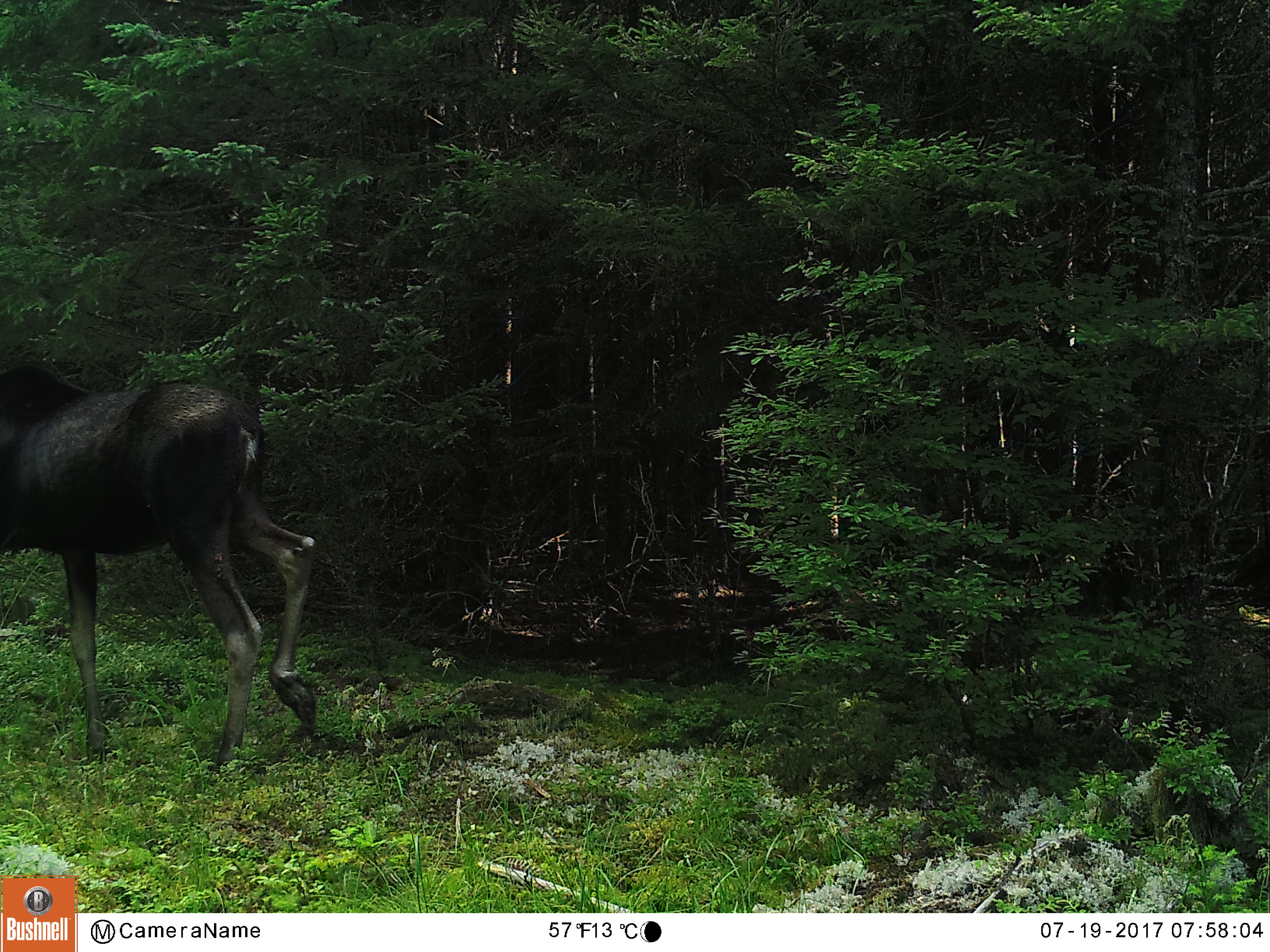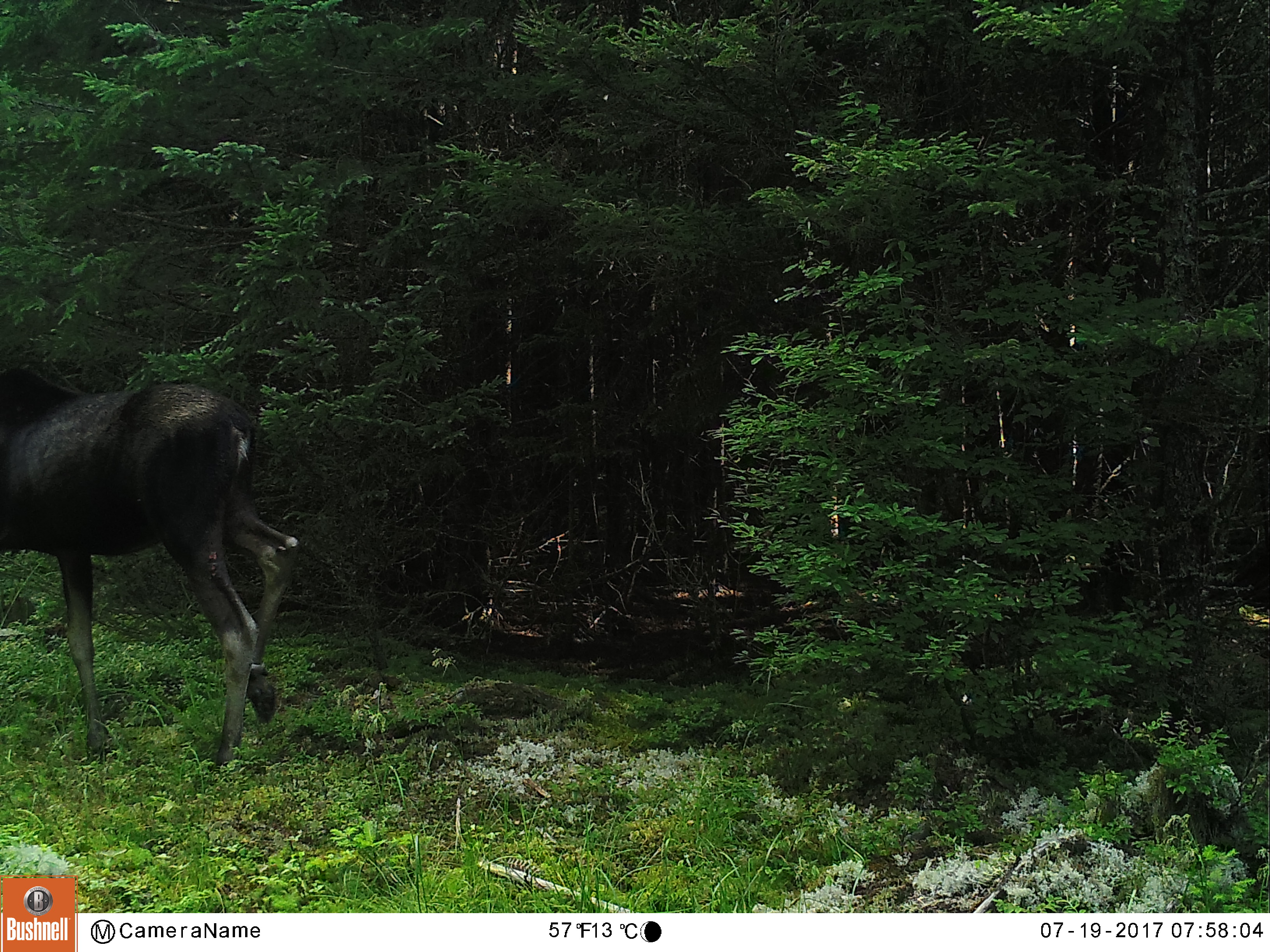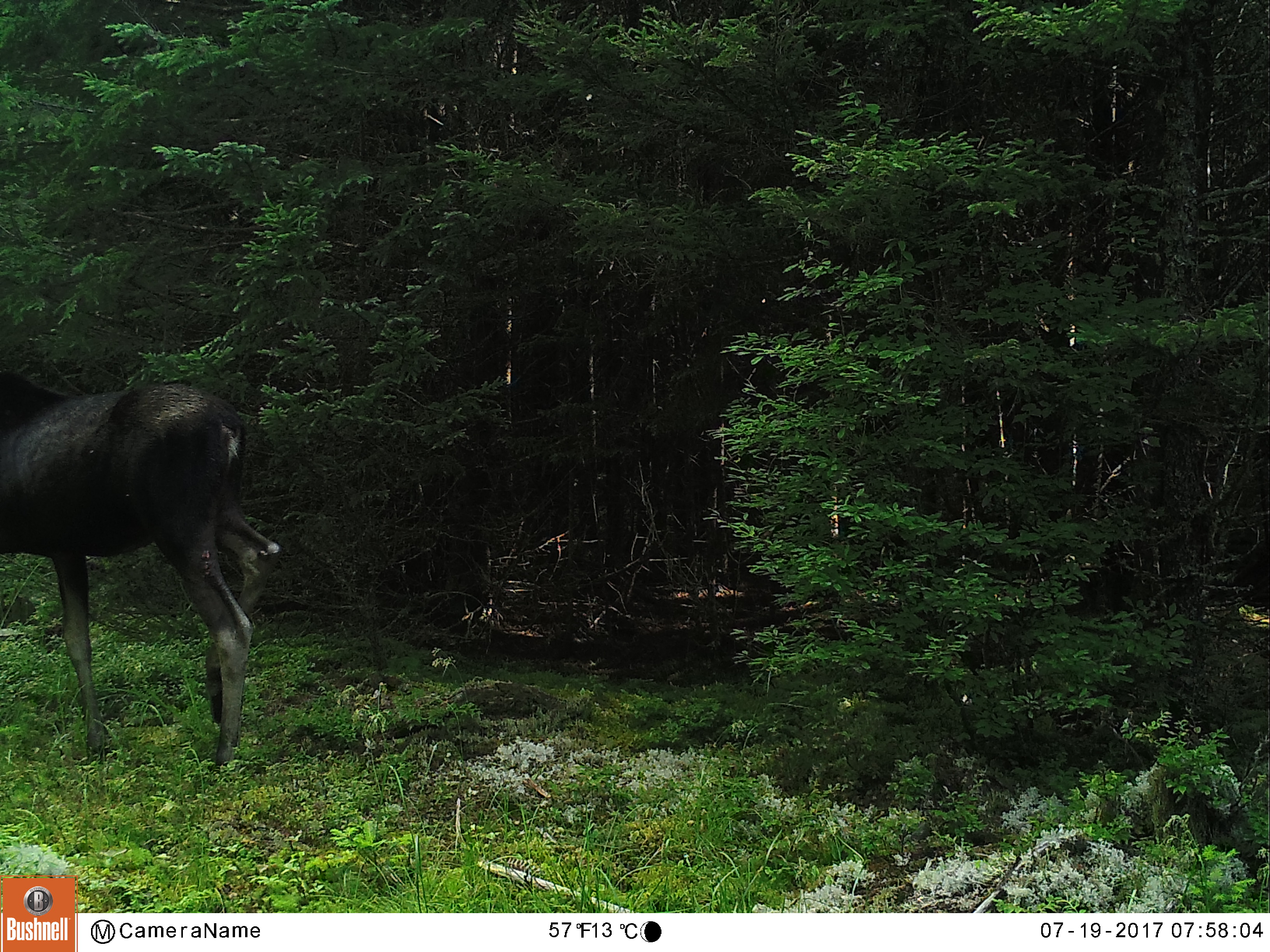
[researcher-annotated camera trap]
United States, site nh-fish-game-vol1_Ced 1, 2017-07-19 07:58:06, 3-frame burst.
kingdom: Animalia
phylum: Chordata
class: Mammalia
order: Artiodactyla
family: Cervidae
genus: Alces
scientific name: Alces alces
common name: moose